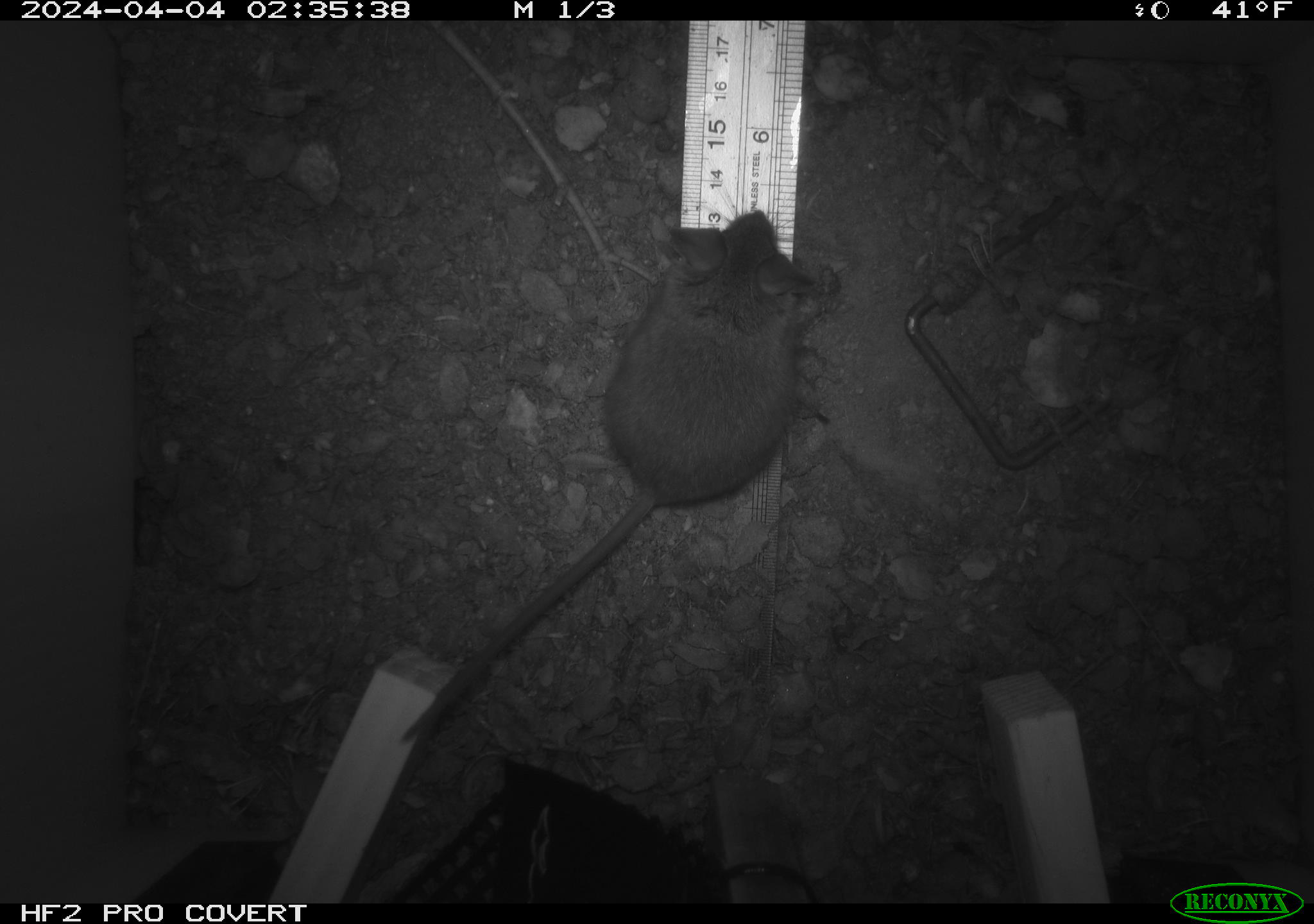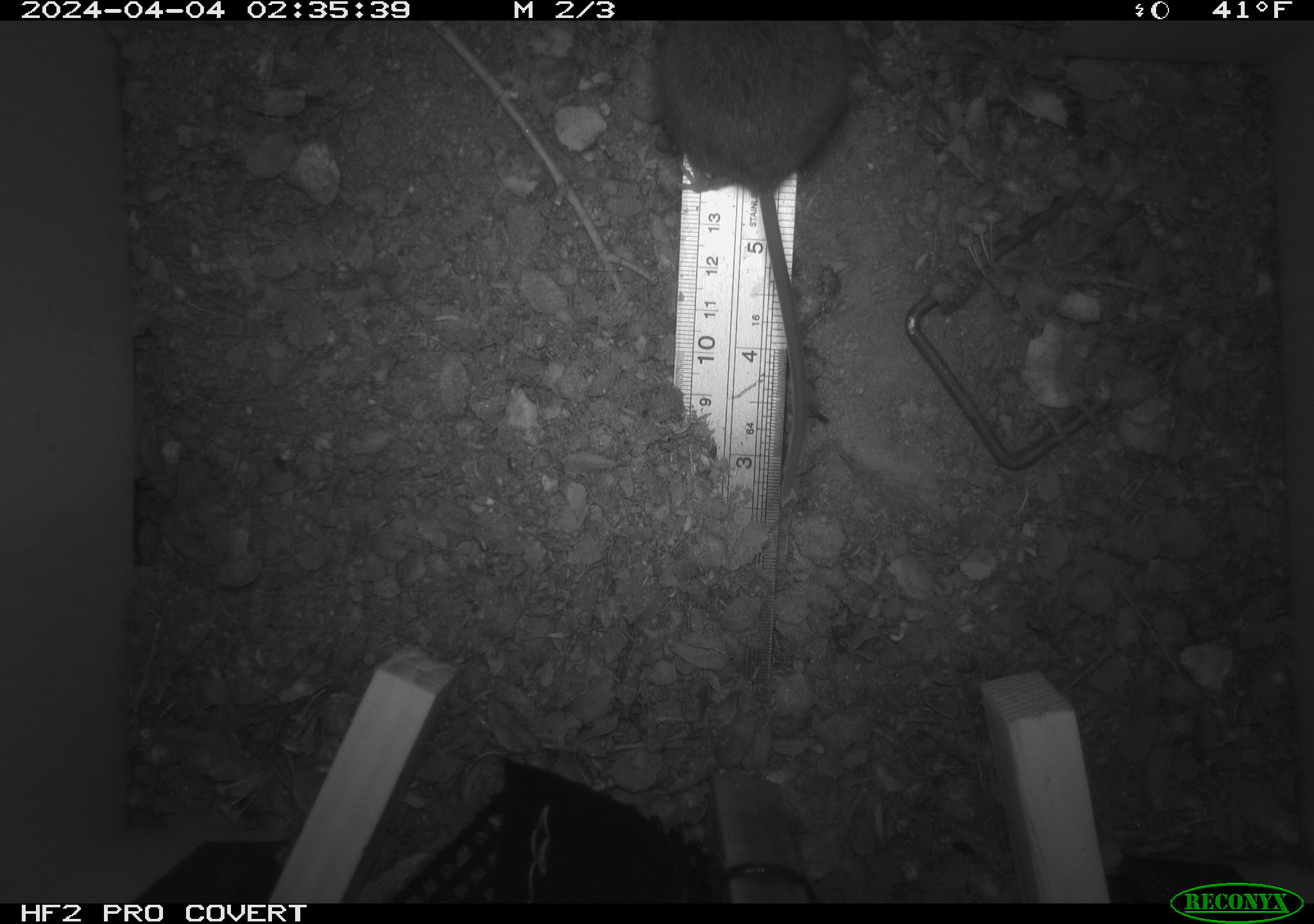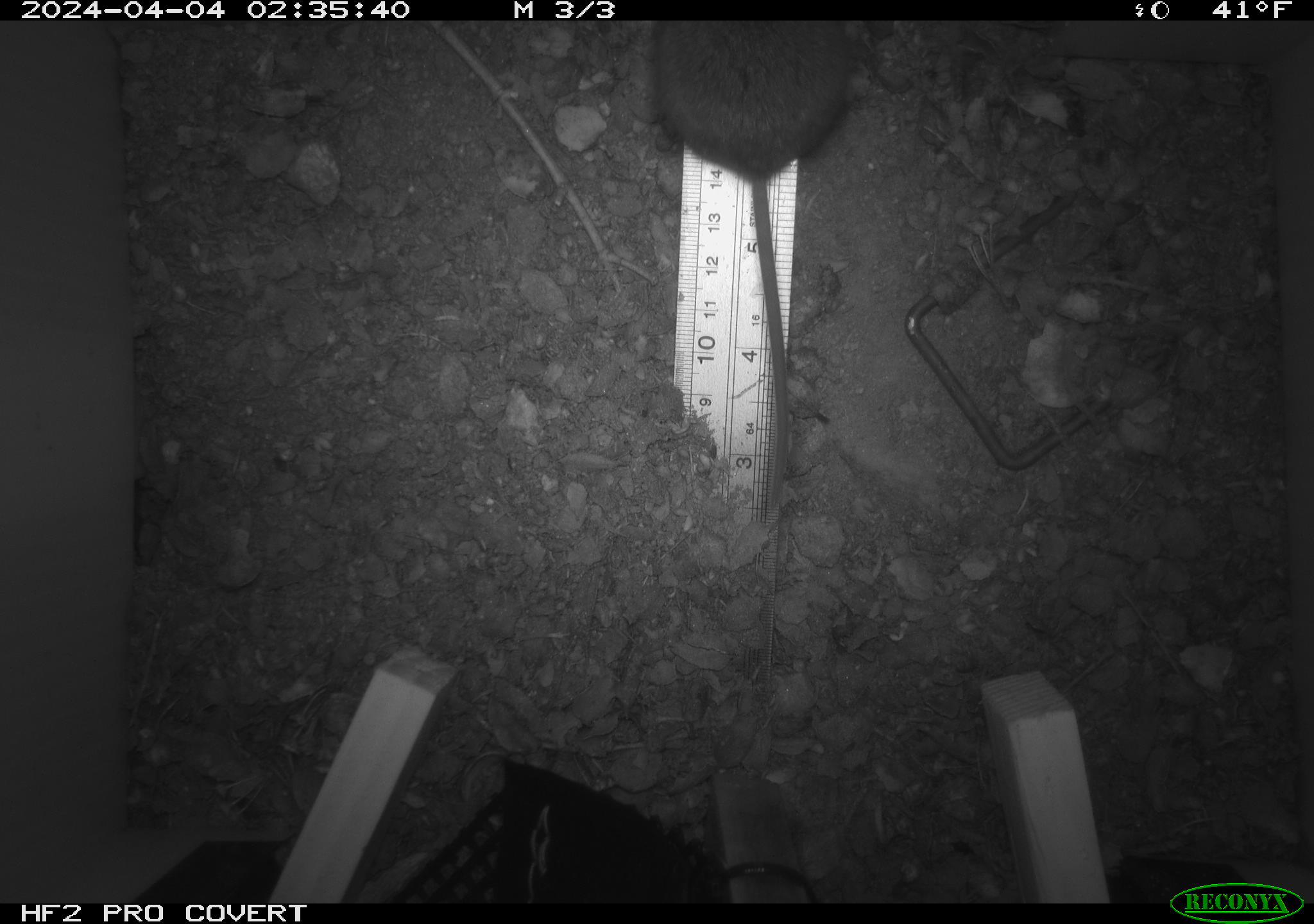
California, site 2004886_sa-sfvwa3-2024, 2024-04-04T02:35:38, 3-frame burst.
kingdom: Animalia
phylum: Chordata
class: Mammalia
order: Rodentia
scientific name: Rodentia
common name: mouse species